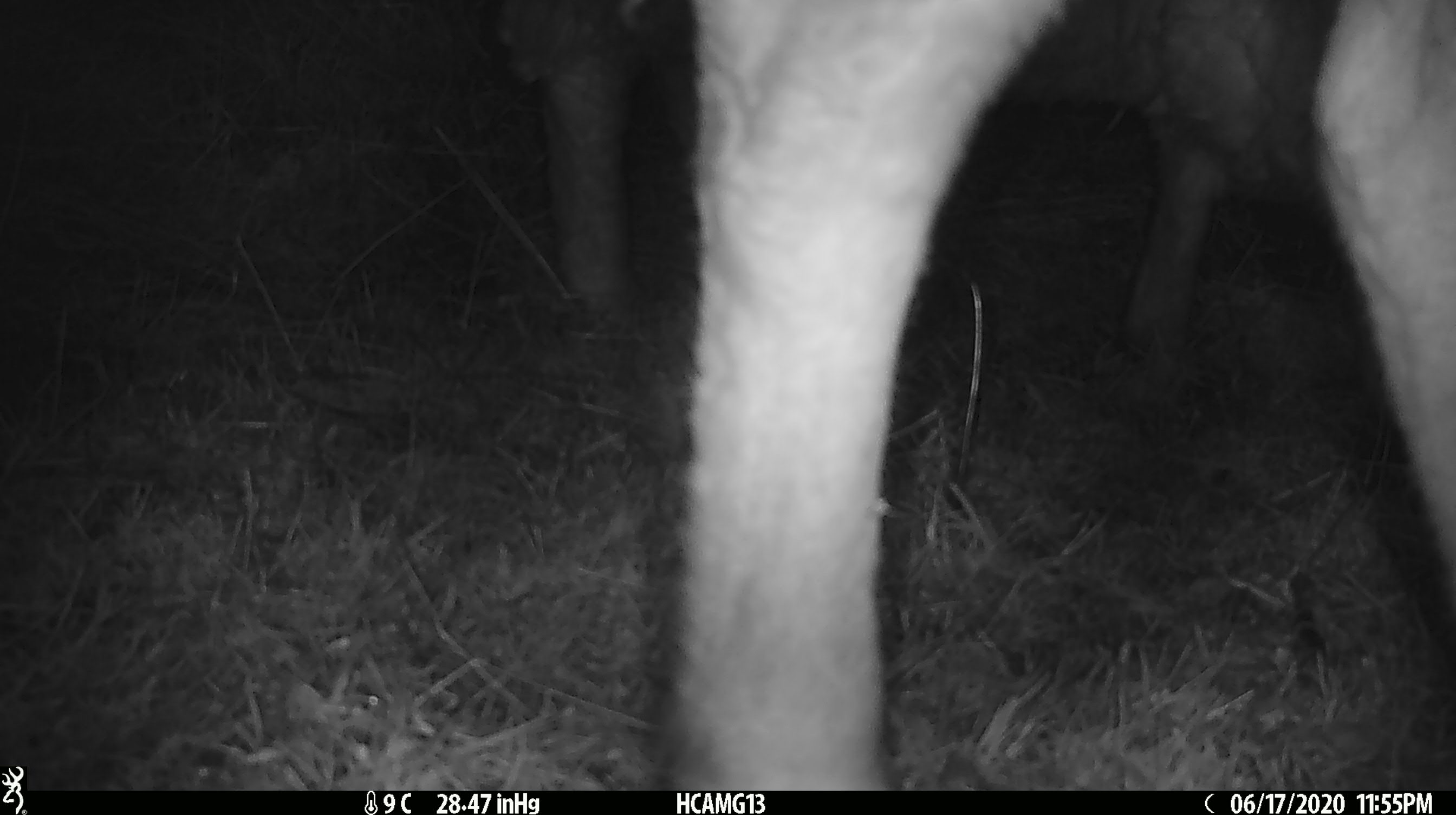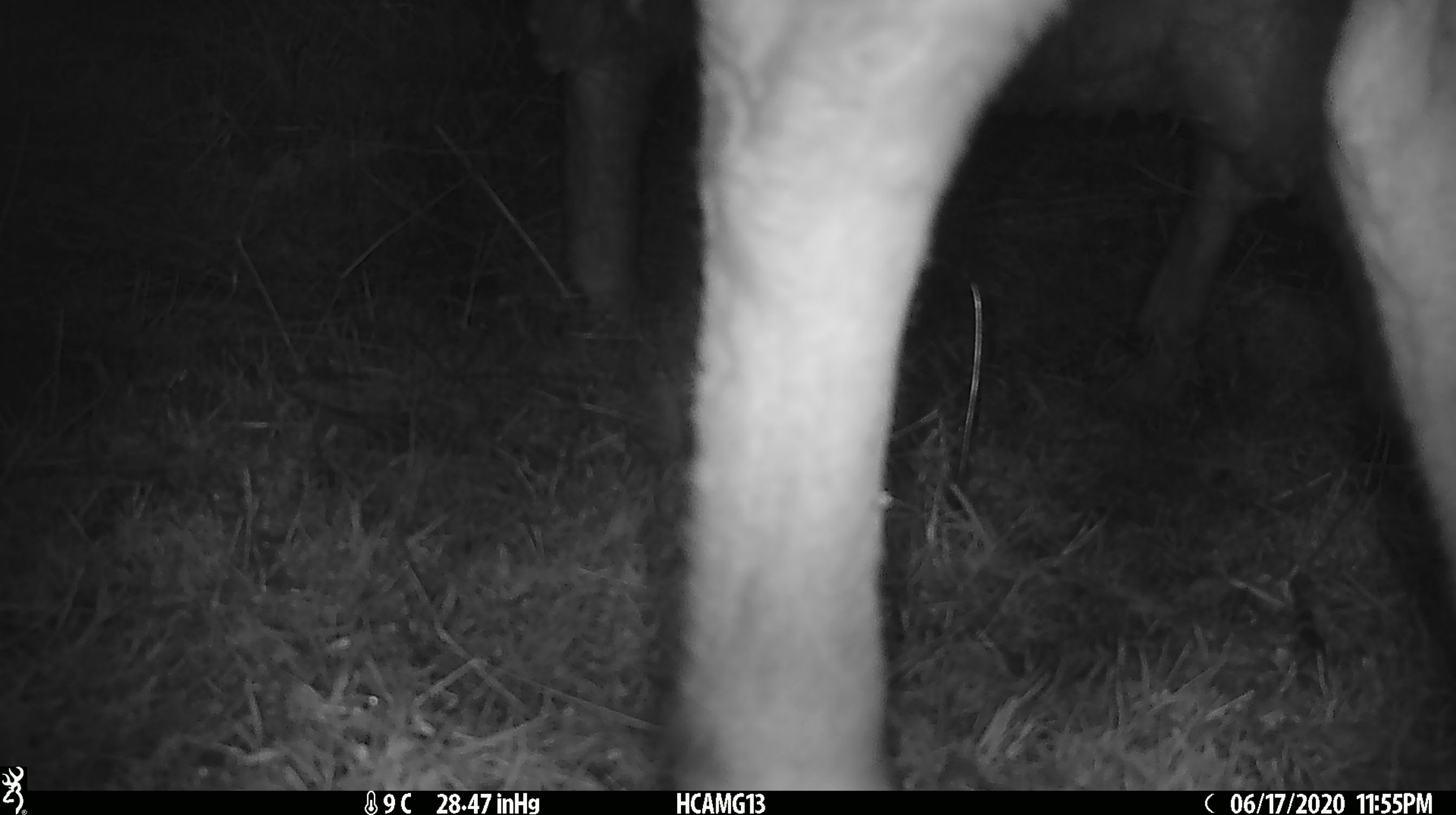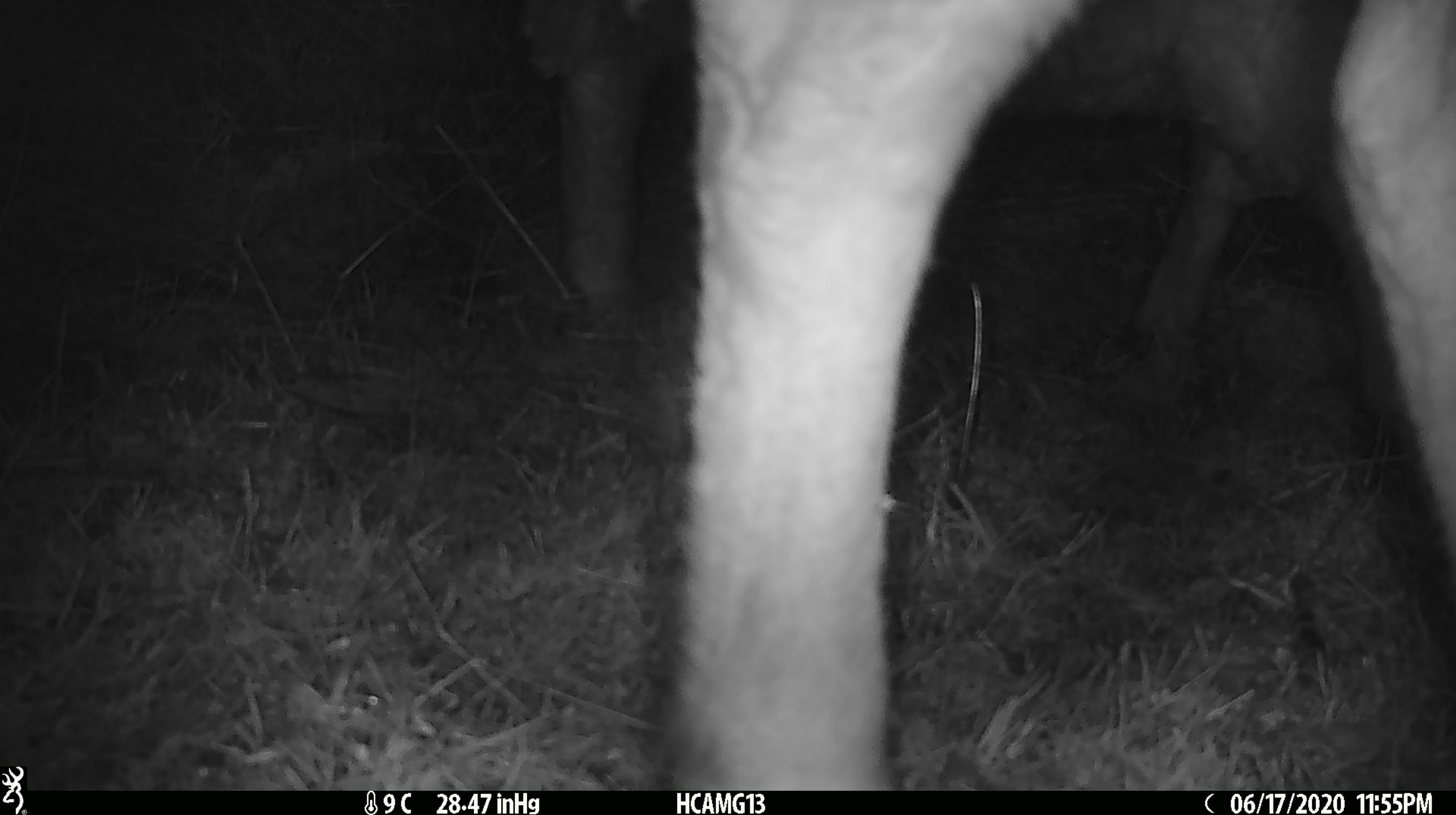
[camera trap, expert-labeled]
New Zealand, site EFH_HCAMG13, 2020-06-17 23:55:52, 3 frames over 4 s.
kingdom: Animalia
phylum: Chordata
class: Mammalia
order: Artiodactyla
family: Bovidae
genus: Ovis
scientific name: Ovis aries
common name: domestic sheep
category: sheep